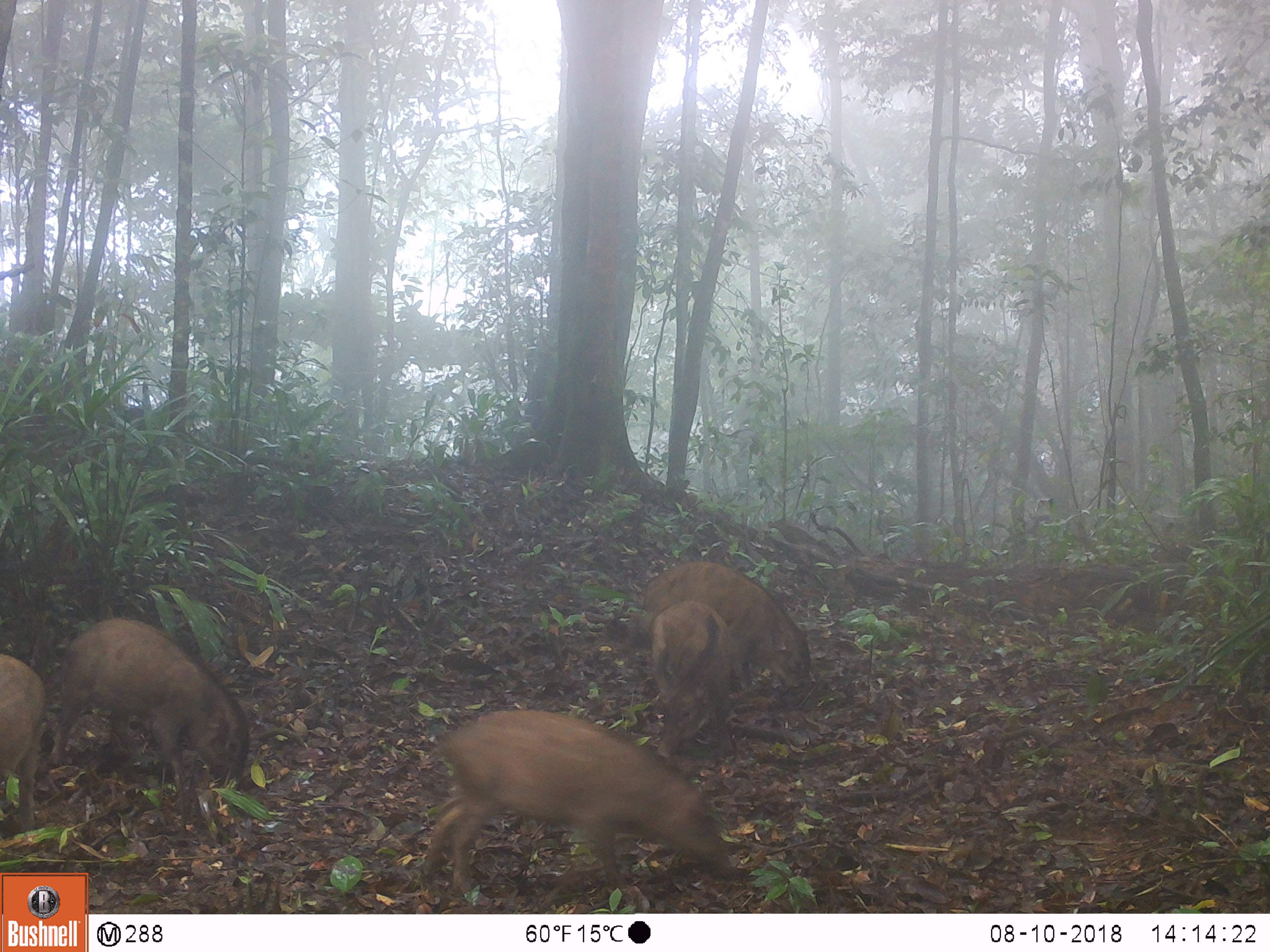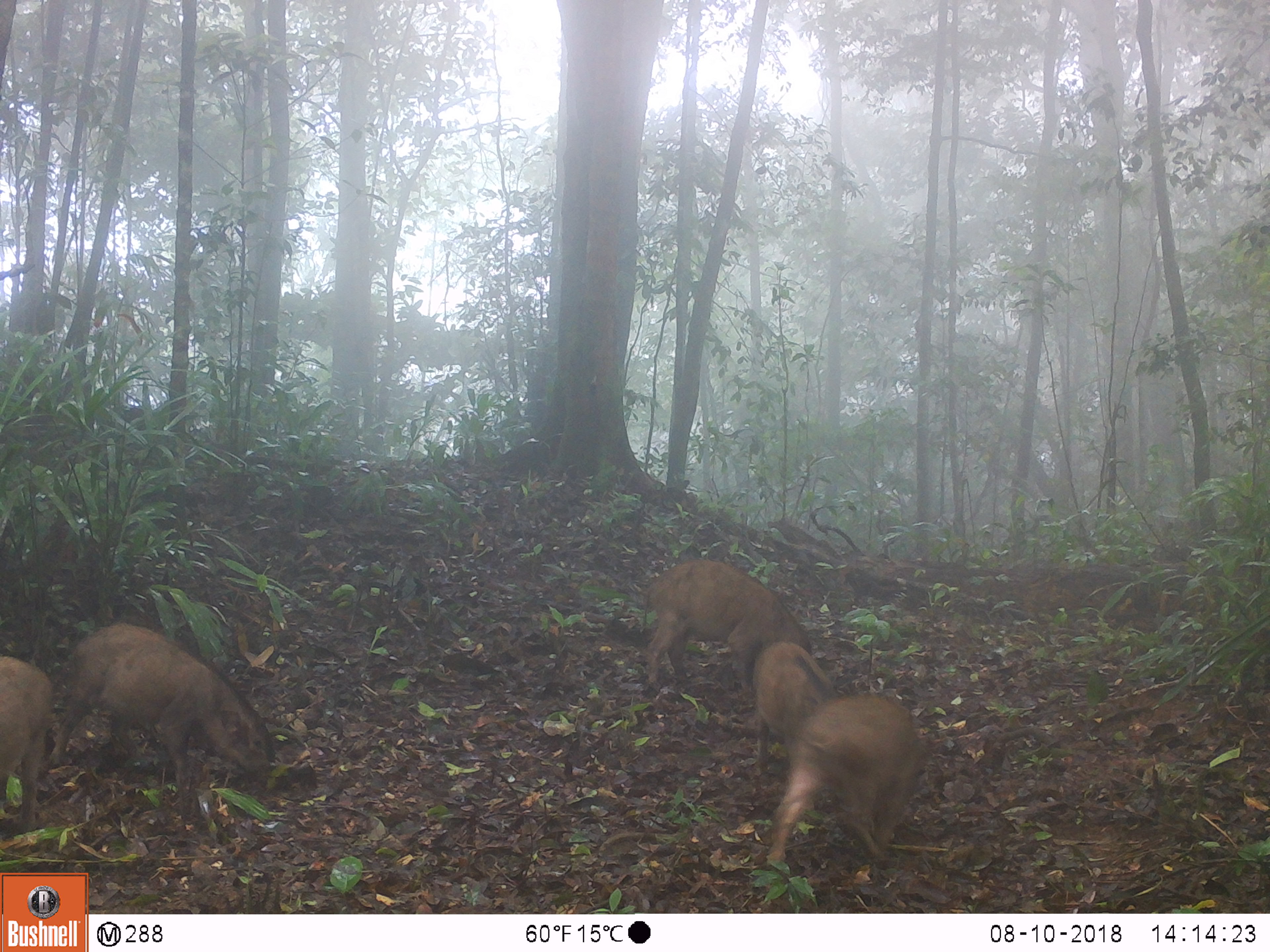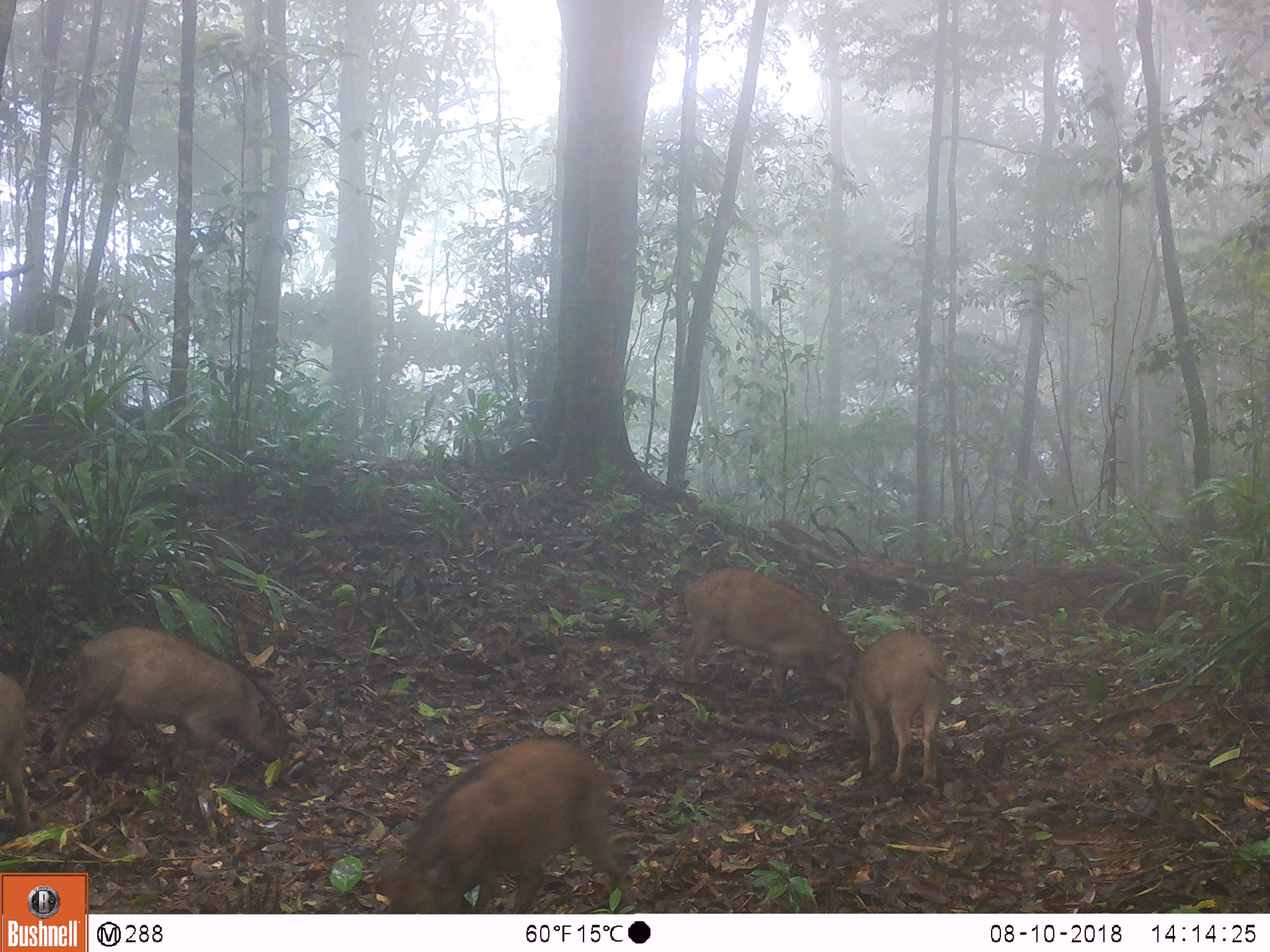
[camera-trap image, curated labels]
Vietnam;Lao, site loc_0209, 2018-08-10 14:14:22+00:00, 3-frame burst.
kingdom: Animalia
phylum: Chordata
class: Mammalia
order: Artiodactyla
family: Suidae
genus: Sus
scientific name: Sus scrofa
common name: eurasian wild pig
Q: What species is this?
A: Eurasian wild pig (Sus scrofa).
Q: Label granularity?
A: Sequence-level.